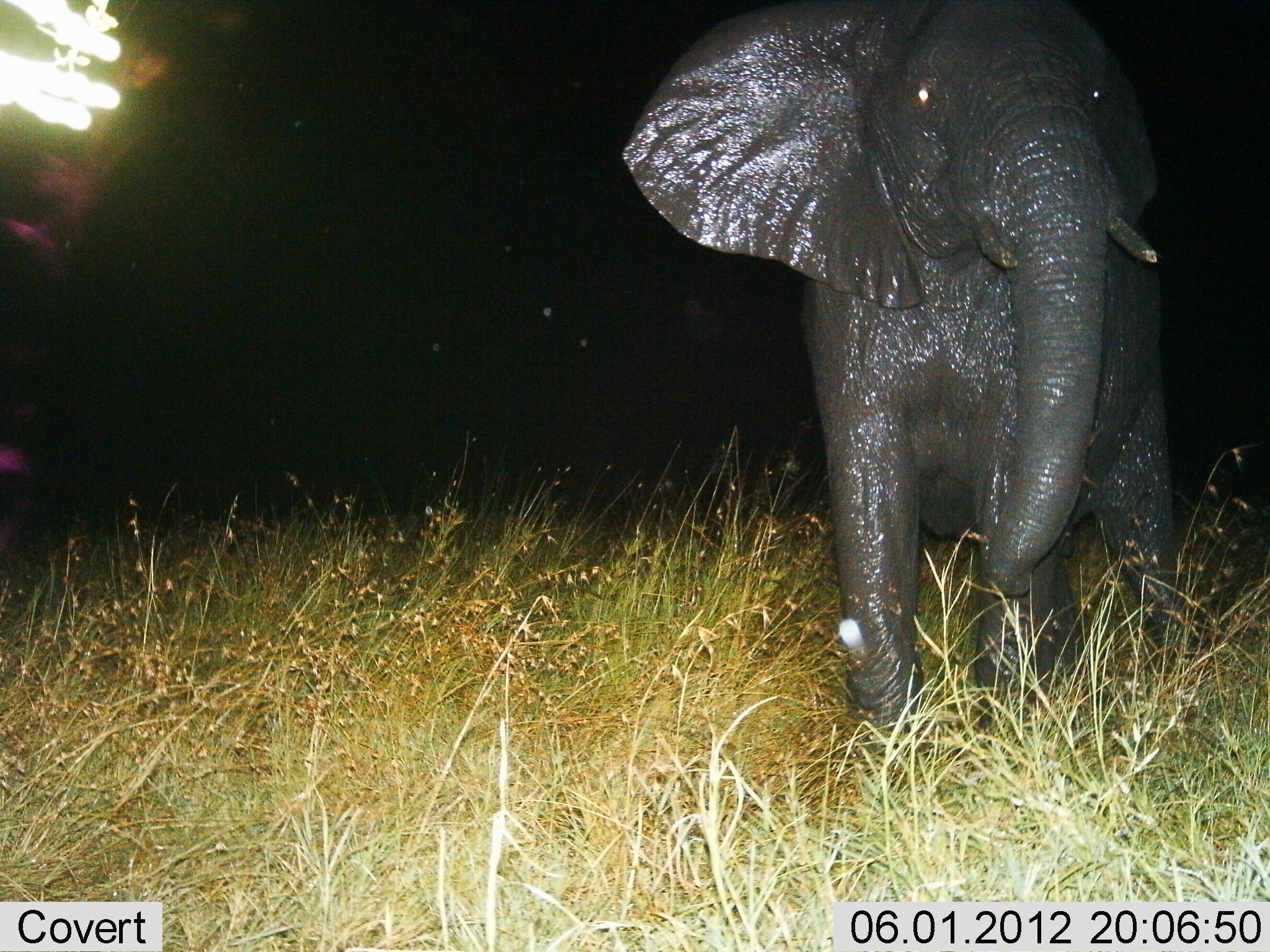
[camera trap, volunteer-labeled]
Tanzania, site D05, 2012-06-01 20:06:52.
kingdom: Animalia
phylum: Chordata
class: Mammalia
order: Proboscidea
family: Elephantidae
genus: Loxodonta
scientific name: Loxodonta africana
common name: african bush elephant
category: elephant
Elephant (african bush elephant) (Loxodonta africana), count 1. Behavior (volunteer vote fractions): standing 30%, resting 0%, moving 60%, interacting 10%. Young present (vote fraction): 10%. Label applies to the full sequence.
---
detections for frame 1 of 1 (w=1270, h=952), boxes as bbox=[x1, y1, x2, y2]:
animal: bbox=[623, 1, 1181, 752]